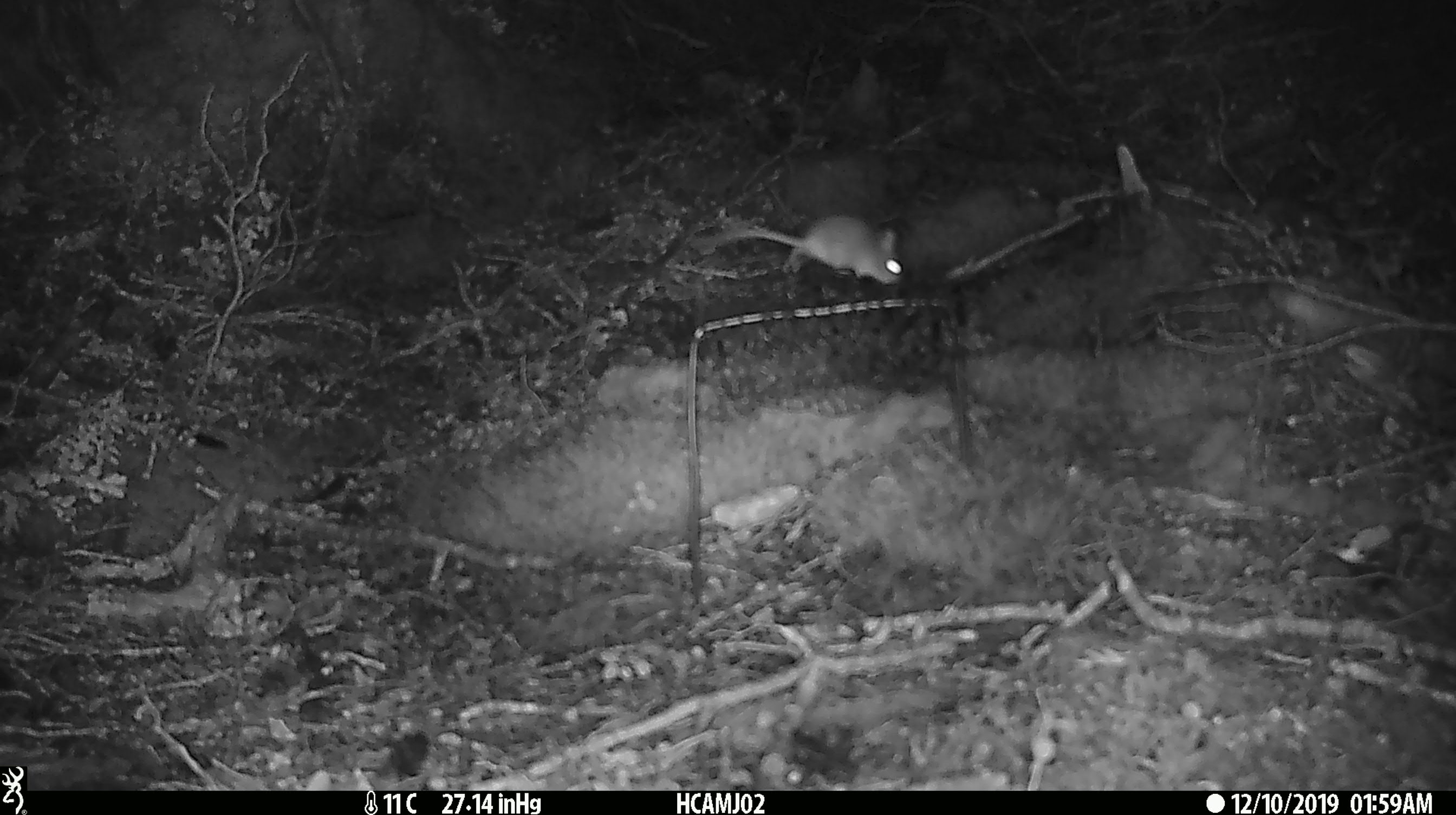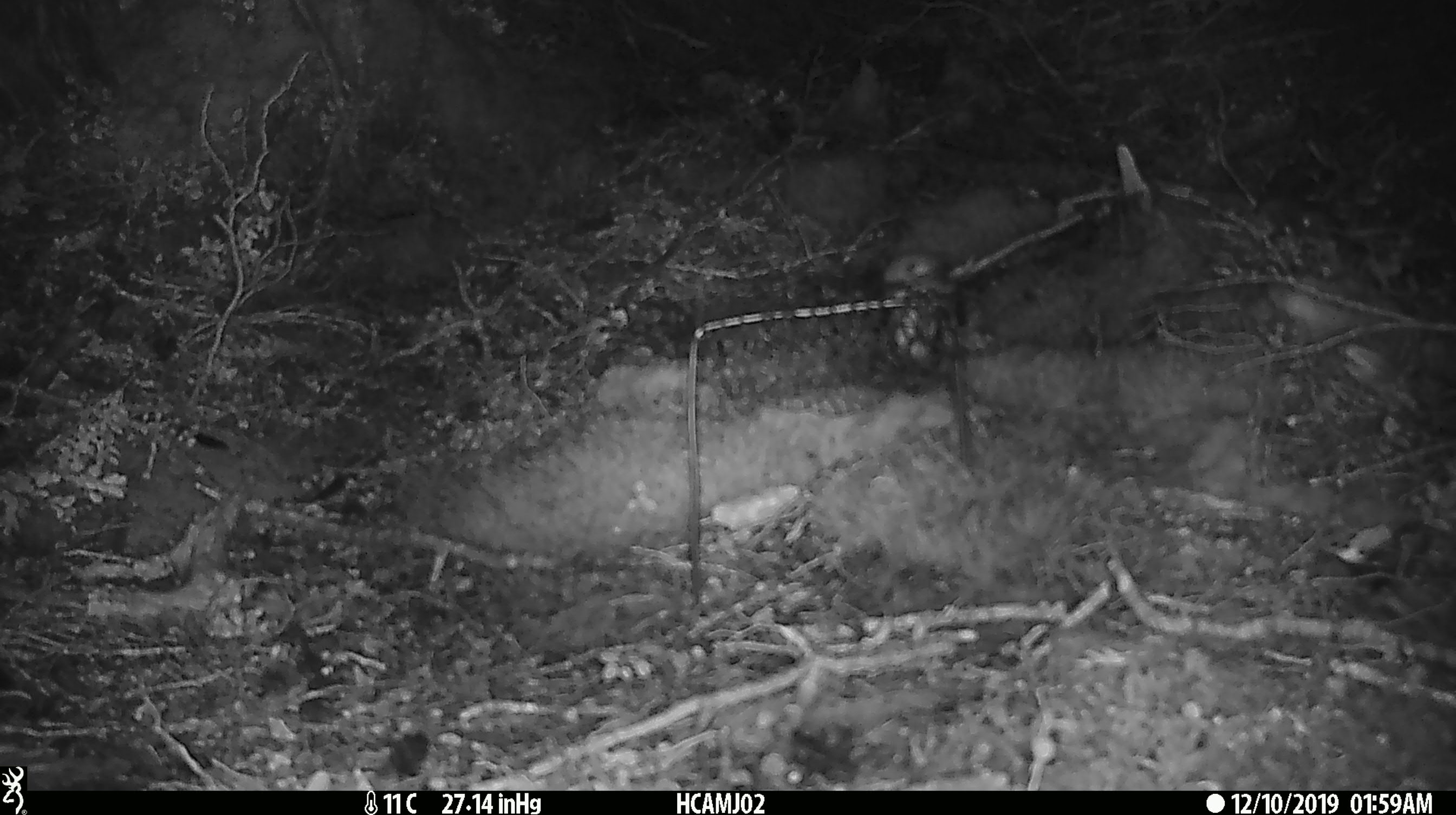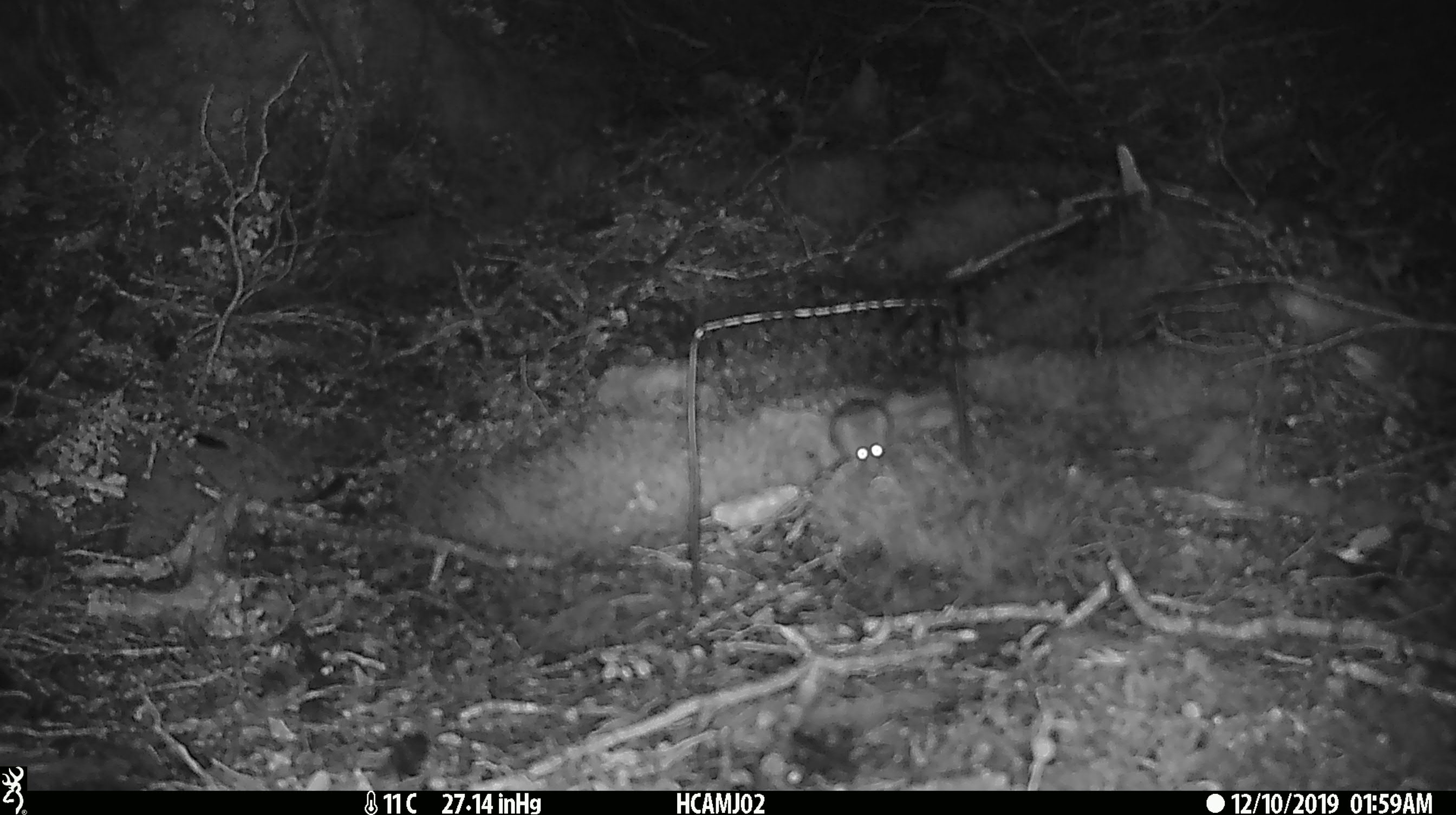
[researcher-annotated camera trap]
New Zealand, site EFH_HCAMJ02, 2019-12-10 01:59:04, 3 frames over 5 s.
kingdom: Animalia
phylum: Chordata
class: Mammalia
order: Rodentia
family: Muridae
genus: Mus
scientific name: Mus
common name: mouse